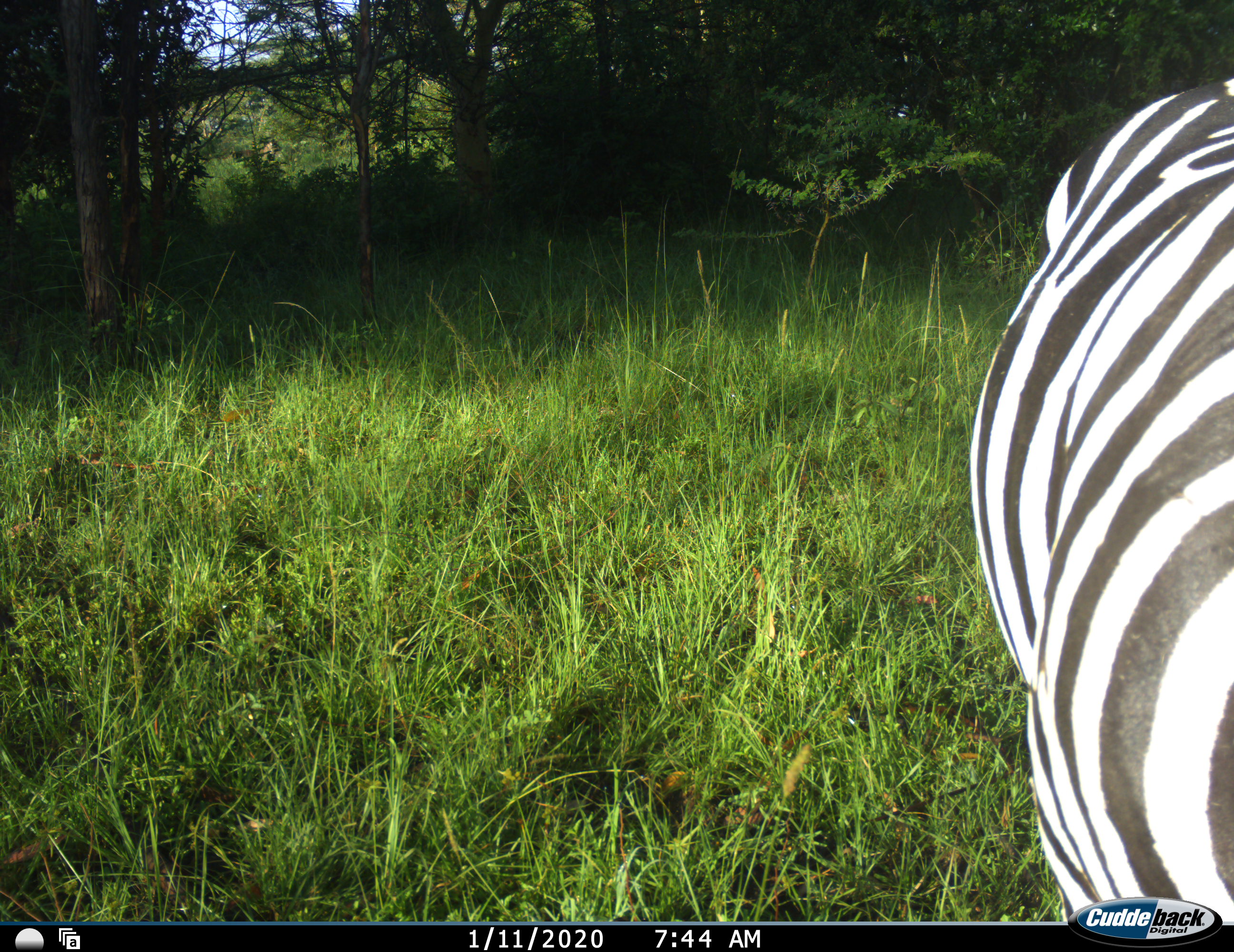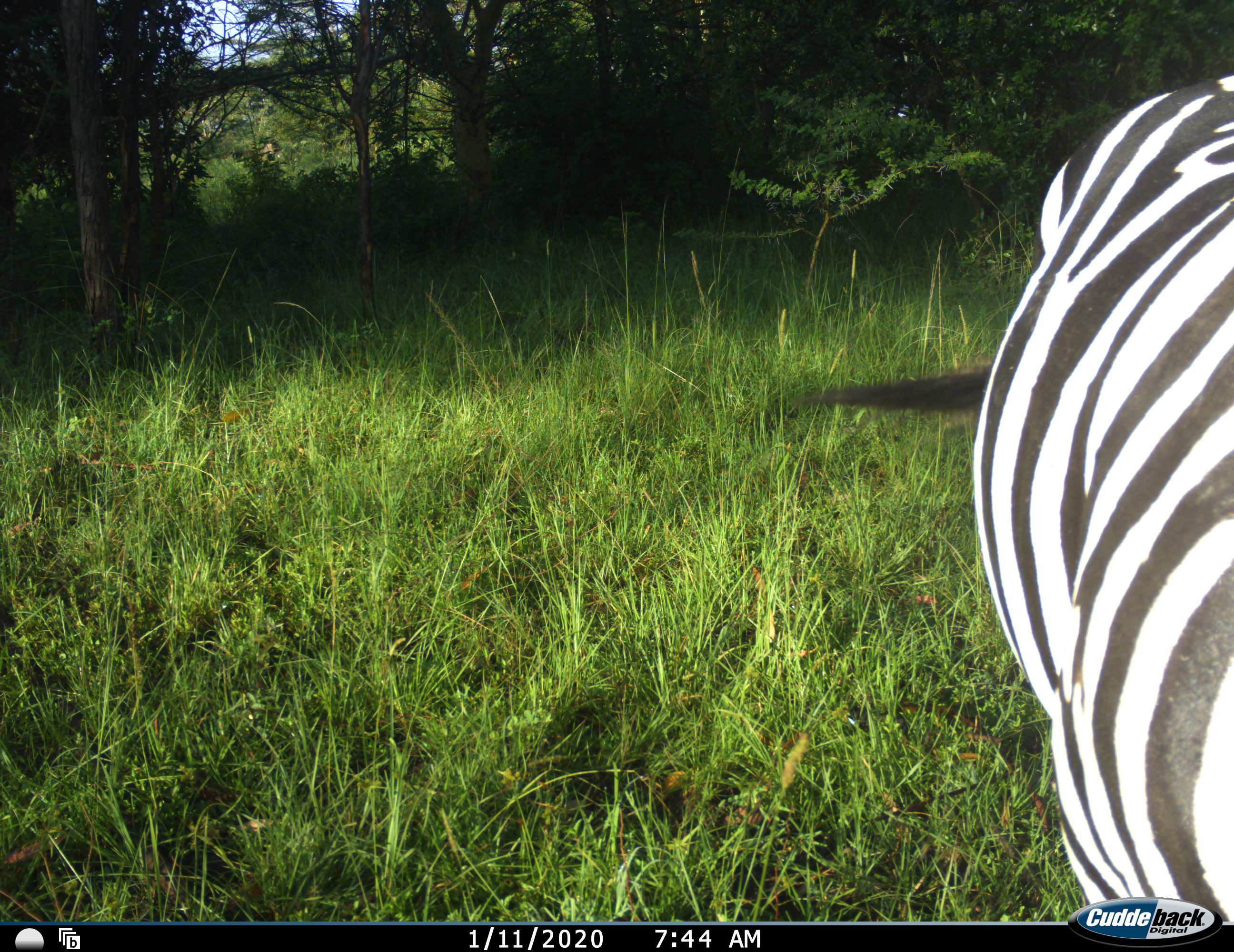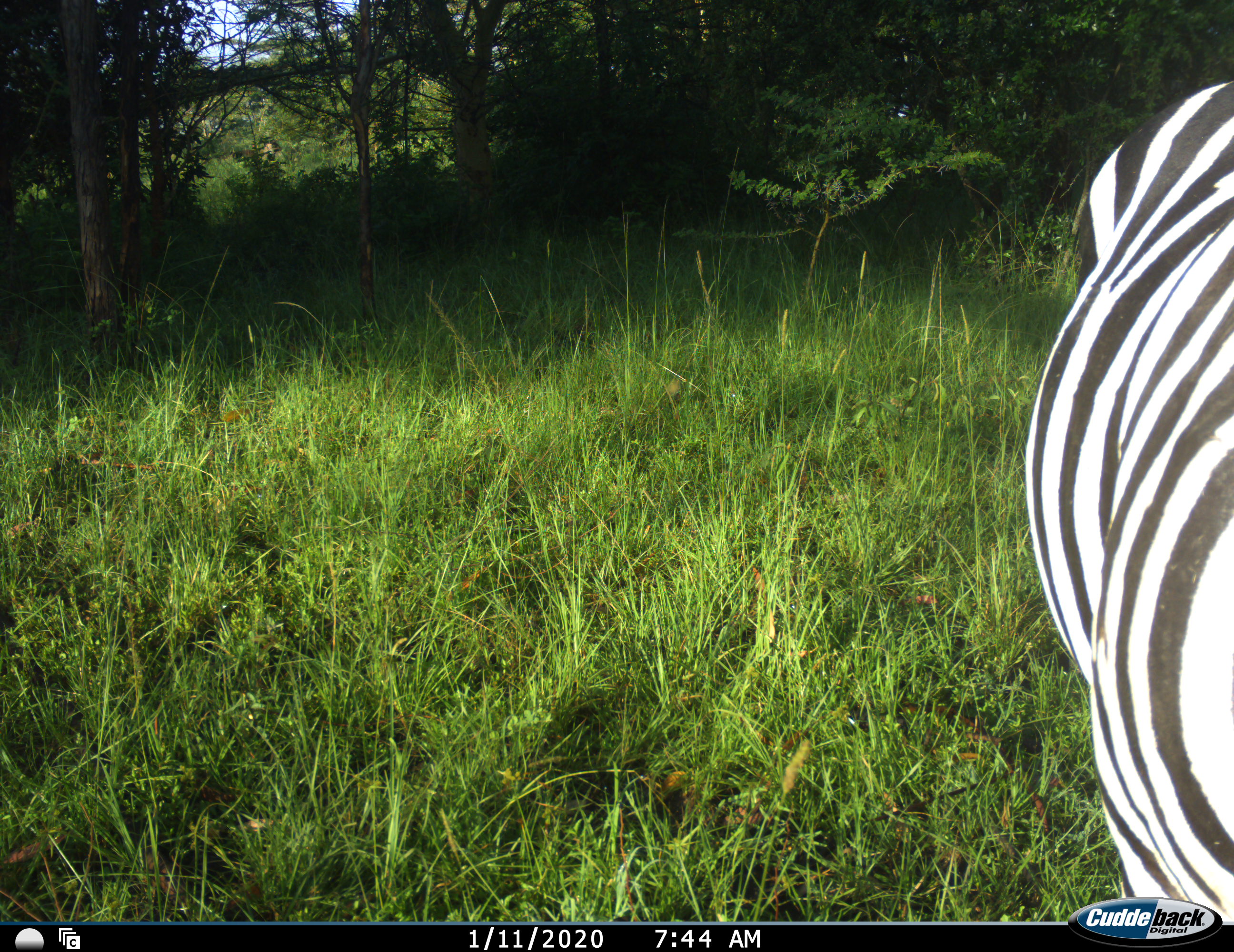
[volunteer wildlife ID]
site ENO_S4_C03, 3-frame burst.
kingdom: Animalia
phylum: Chordata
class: Mammalia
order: Perissodactyla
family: Equidae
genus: Equus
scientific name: Equus quagga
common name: plains zebra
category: zebraplains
Zebraplains (plains zebra) (Equus quagga), count 1. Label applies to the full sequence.